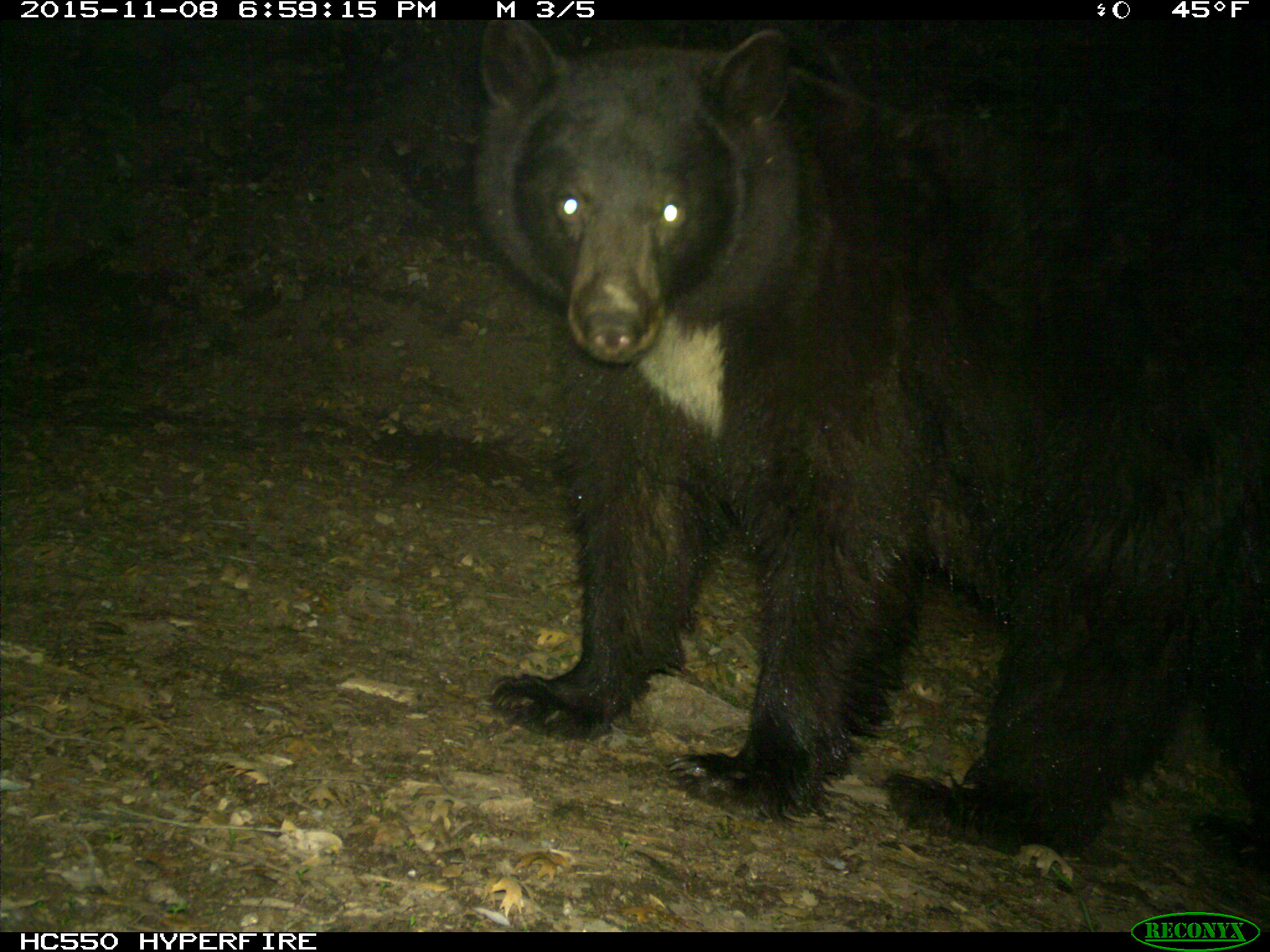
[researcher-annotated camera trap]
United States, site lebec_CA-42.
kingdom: Animalia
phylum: Chordata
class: Mammalia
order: Carnivora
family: Ursidae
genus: Ursus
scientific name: Ursus americanus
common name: american black bear